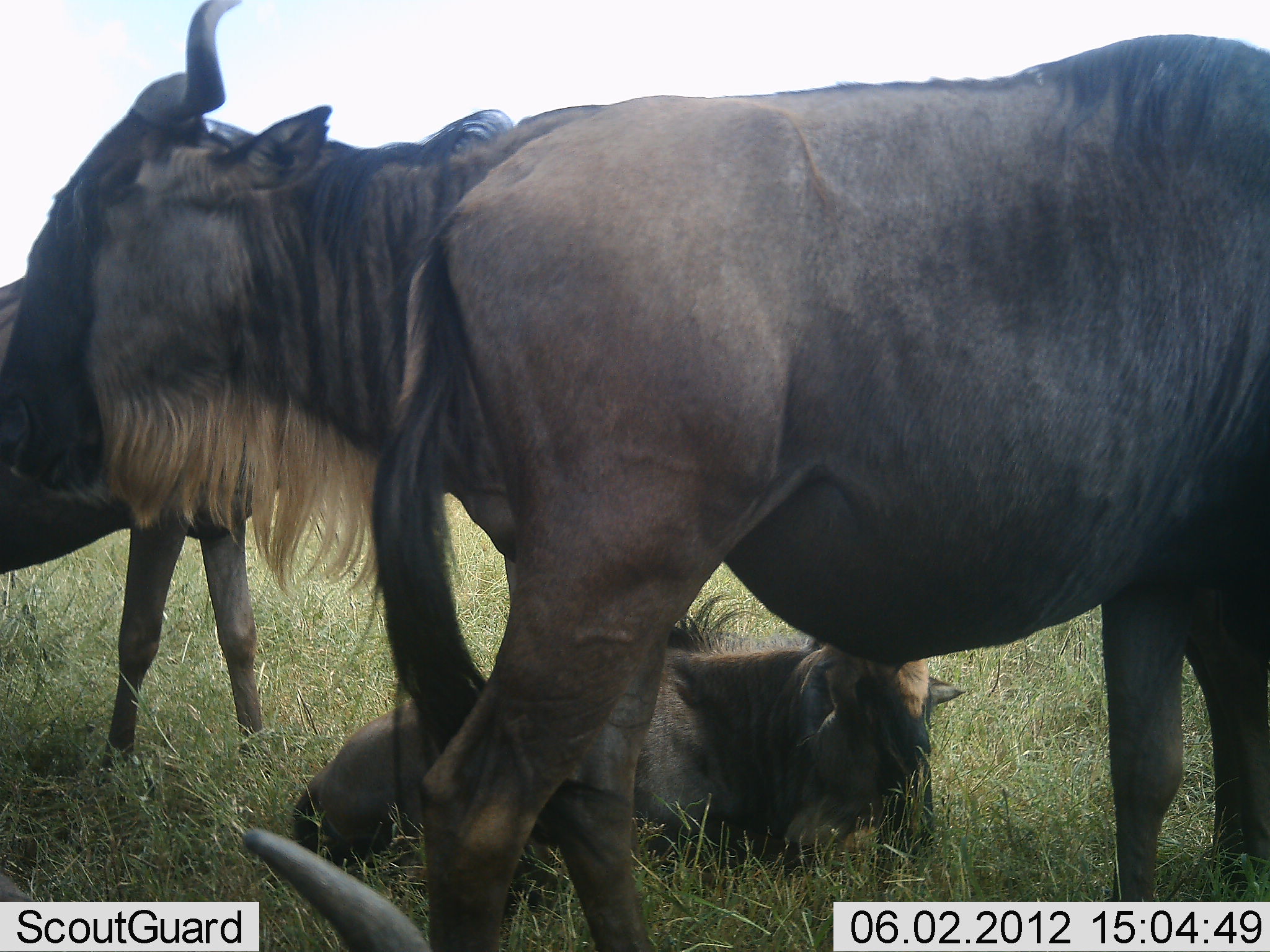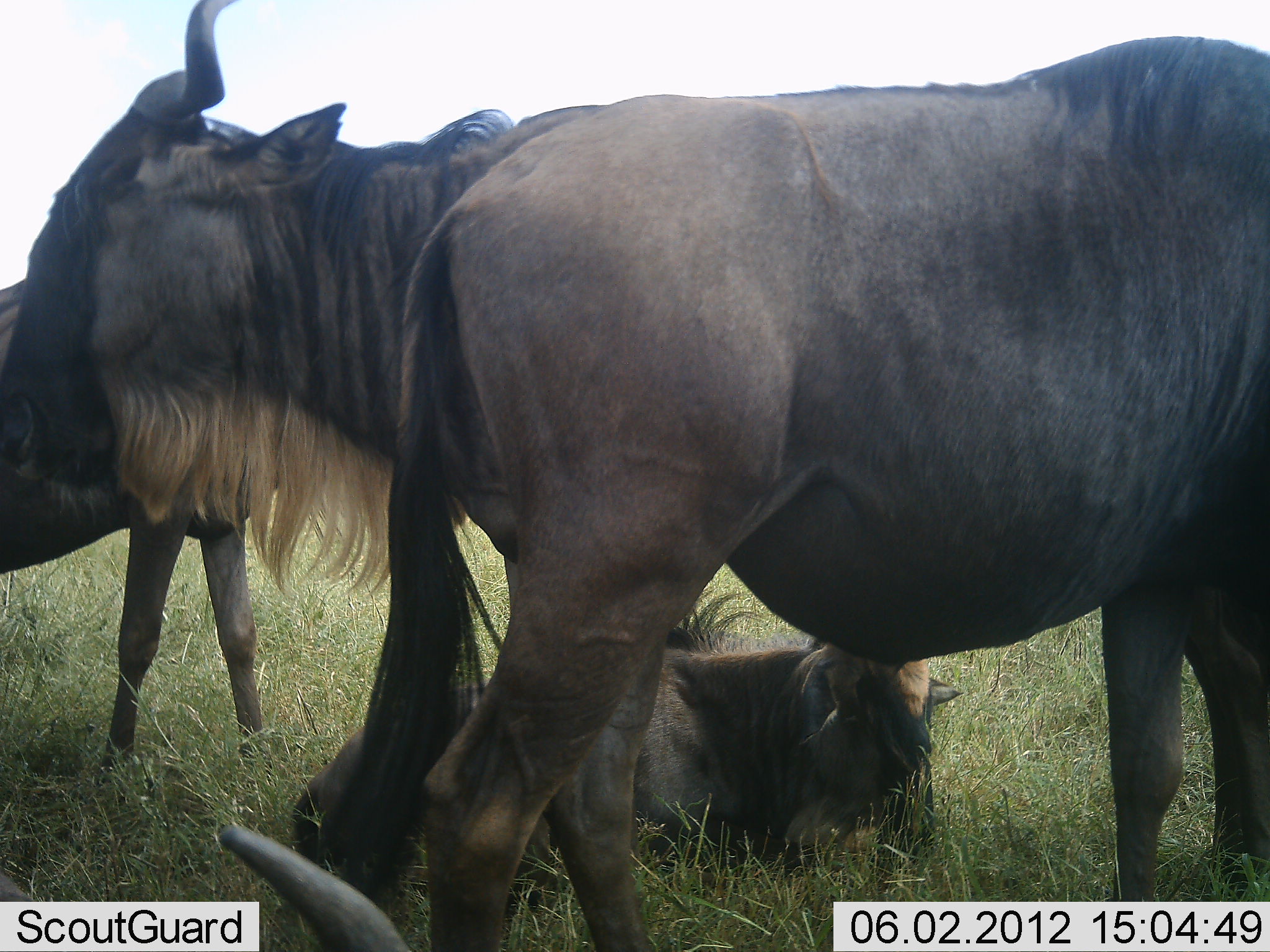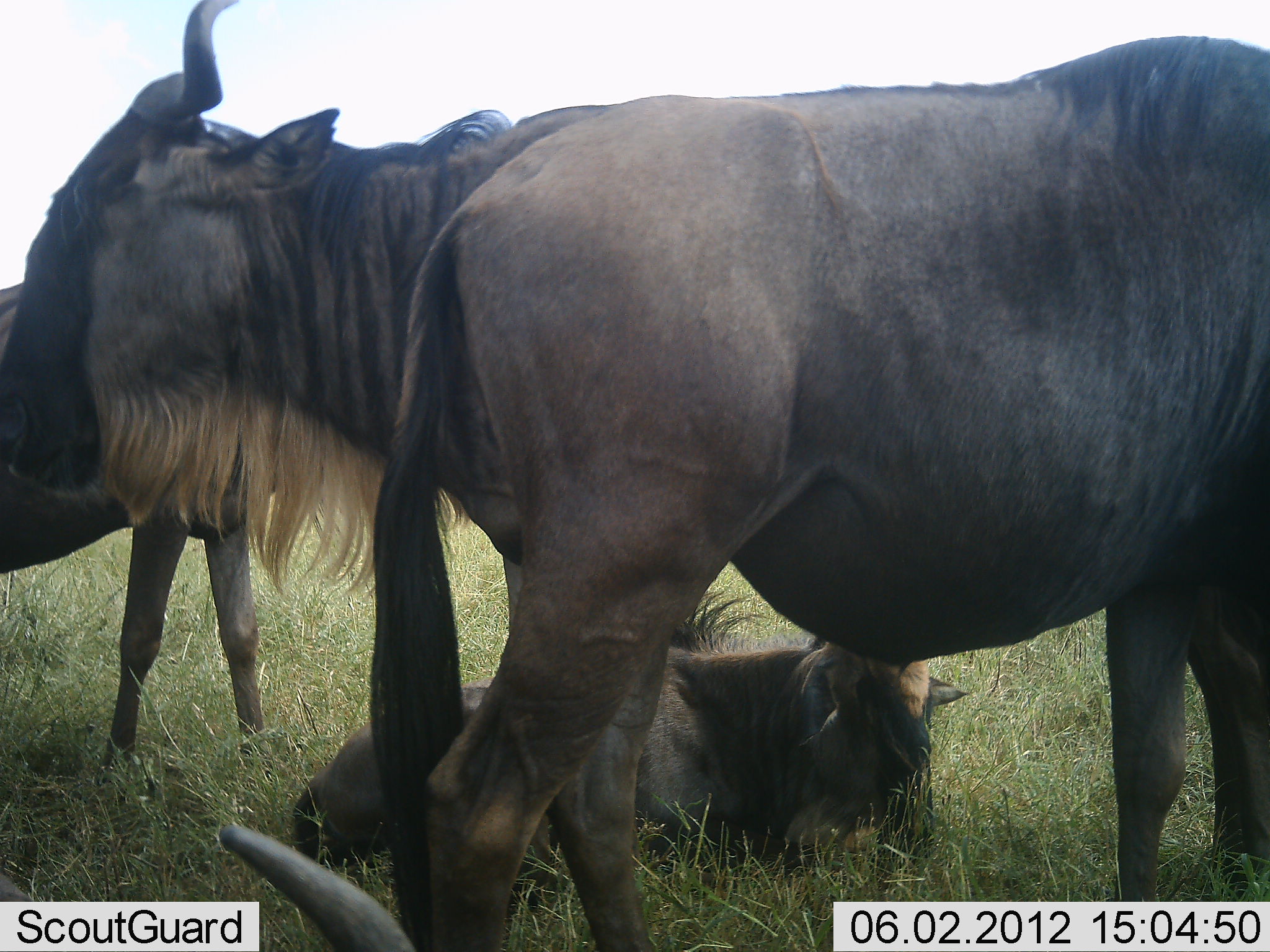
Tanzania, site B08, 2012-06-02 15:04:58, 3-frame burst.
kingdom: Animalia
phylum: Chordata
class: Mammalia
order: Artiodactyla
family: Bovidae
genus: Connochaetes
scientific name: Connochaetes taurinus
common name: blue wildebeest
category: wildebeest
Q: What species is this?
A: Wildebeest (blue wildebeest) (Connochaetes taurinus).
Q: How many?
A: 4.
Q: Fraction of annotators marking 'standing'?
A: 90%.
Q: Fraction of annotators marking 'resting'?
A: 90%.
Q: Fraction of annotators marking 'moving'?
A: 0%.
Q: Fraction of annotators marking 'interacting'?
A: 10%.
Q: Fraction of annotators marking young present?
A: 40%.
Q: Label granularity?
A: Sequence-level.